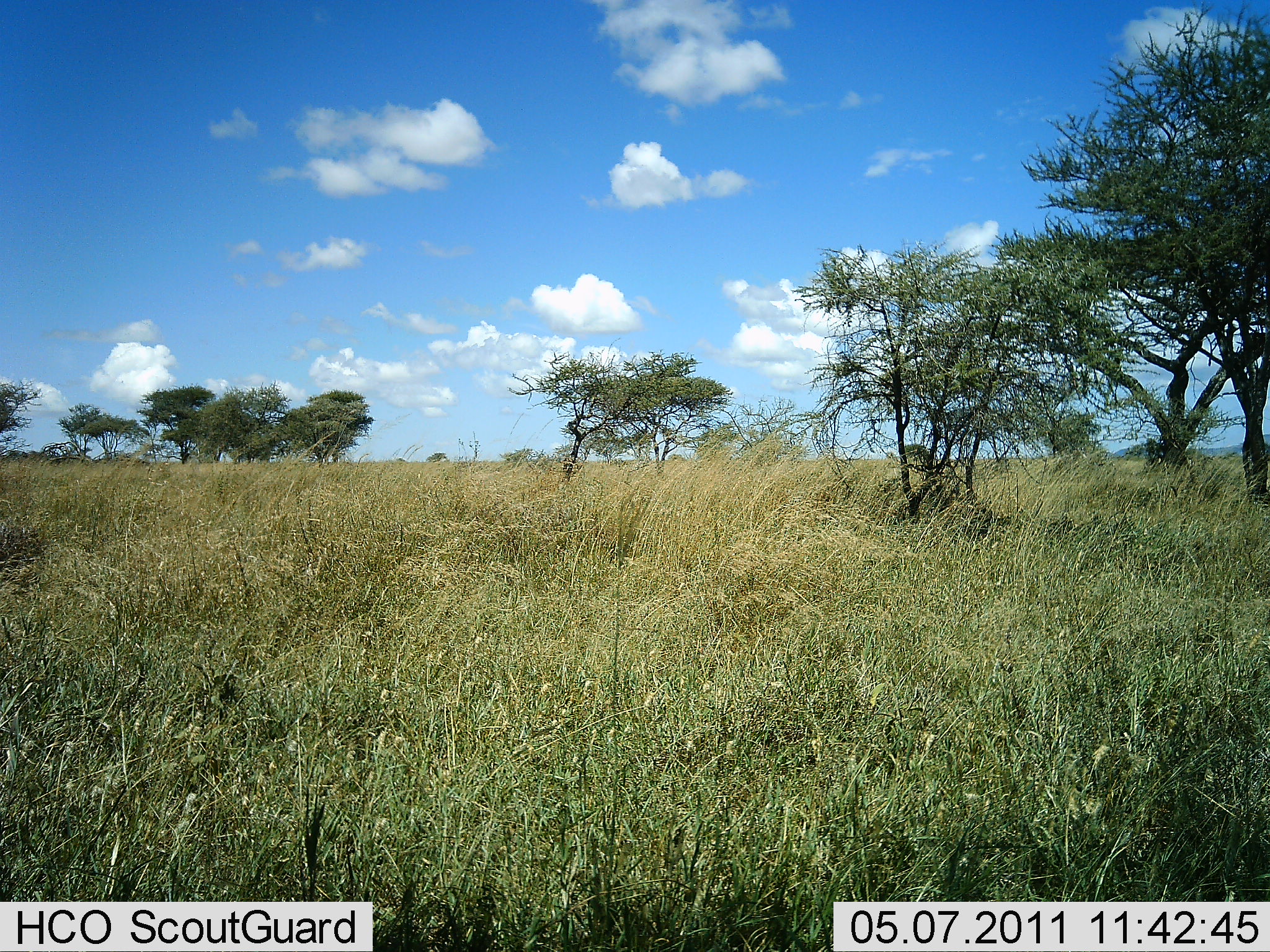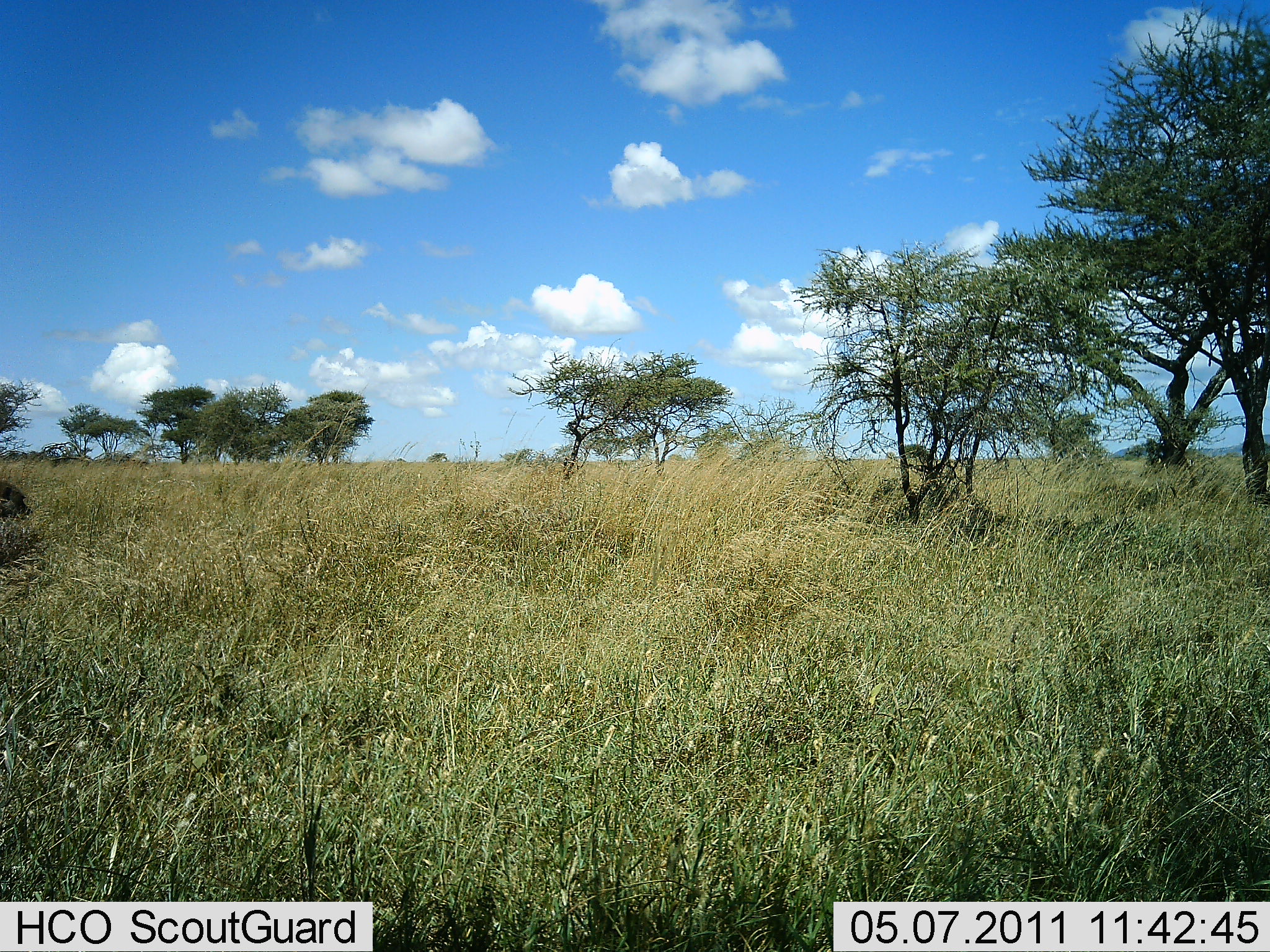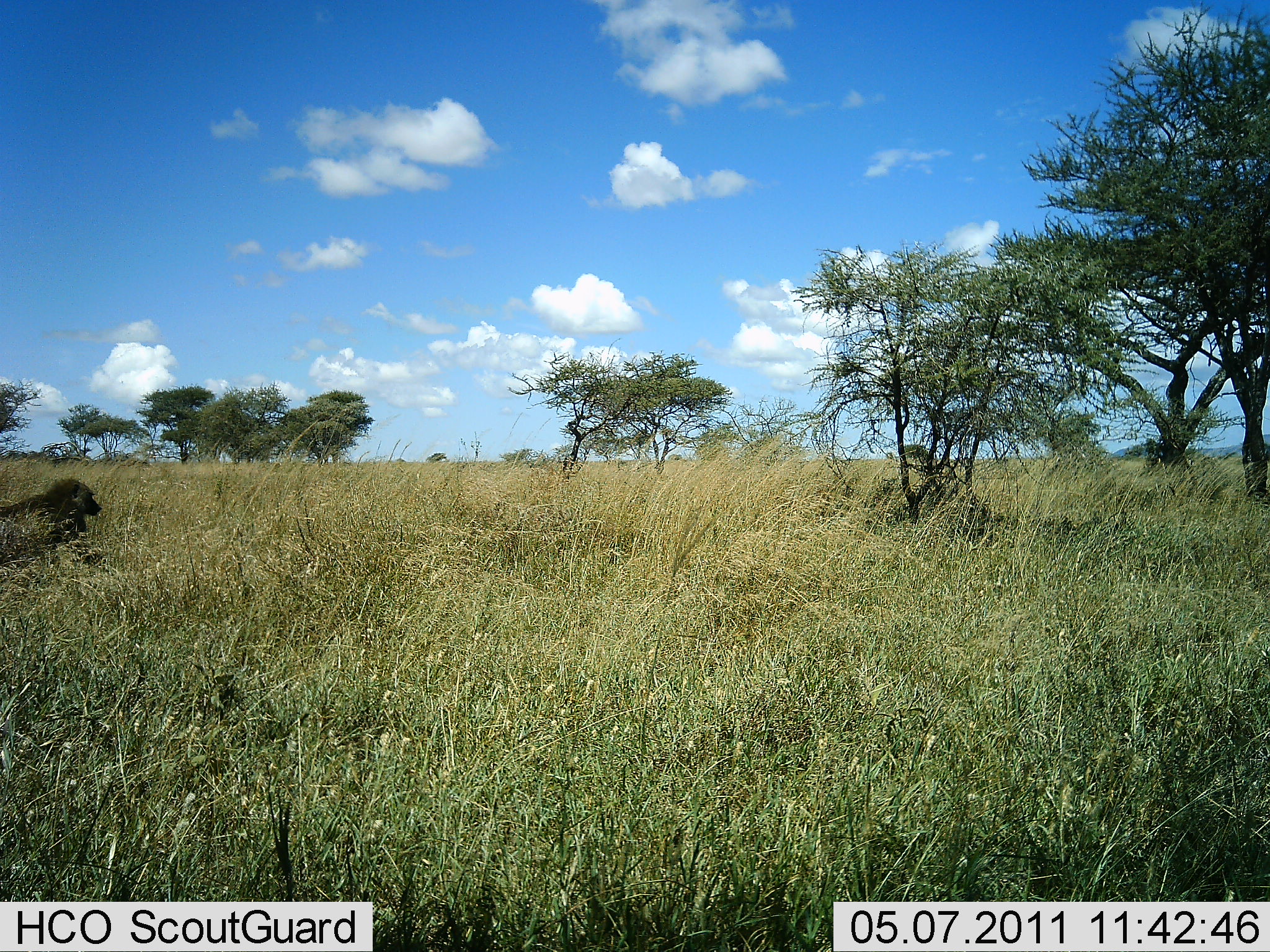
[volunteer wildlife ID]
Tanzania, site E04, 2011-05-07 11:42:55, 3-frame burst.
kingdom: Animalia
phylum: Chordata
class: Mammalia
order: Primates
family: Cercopithecidae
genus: Papio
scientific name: Papio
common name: baboon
Baboon (Papio), count 1. Behavior (volunteer vote fractions): standing 0%, resting 0%, moving 93%, interacting 7%. Young present (vote fraction): 0%. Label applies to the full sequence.